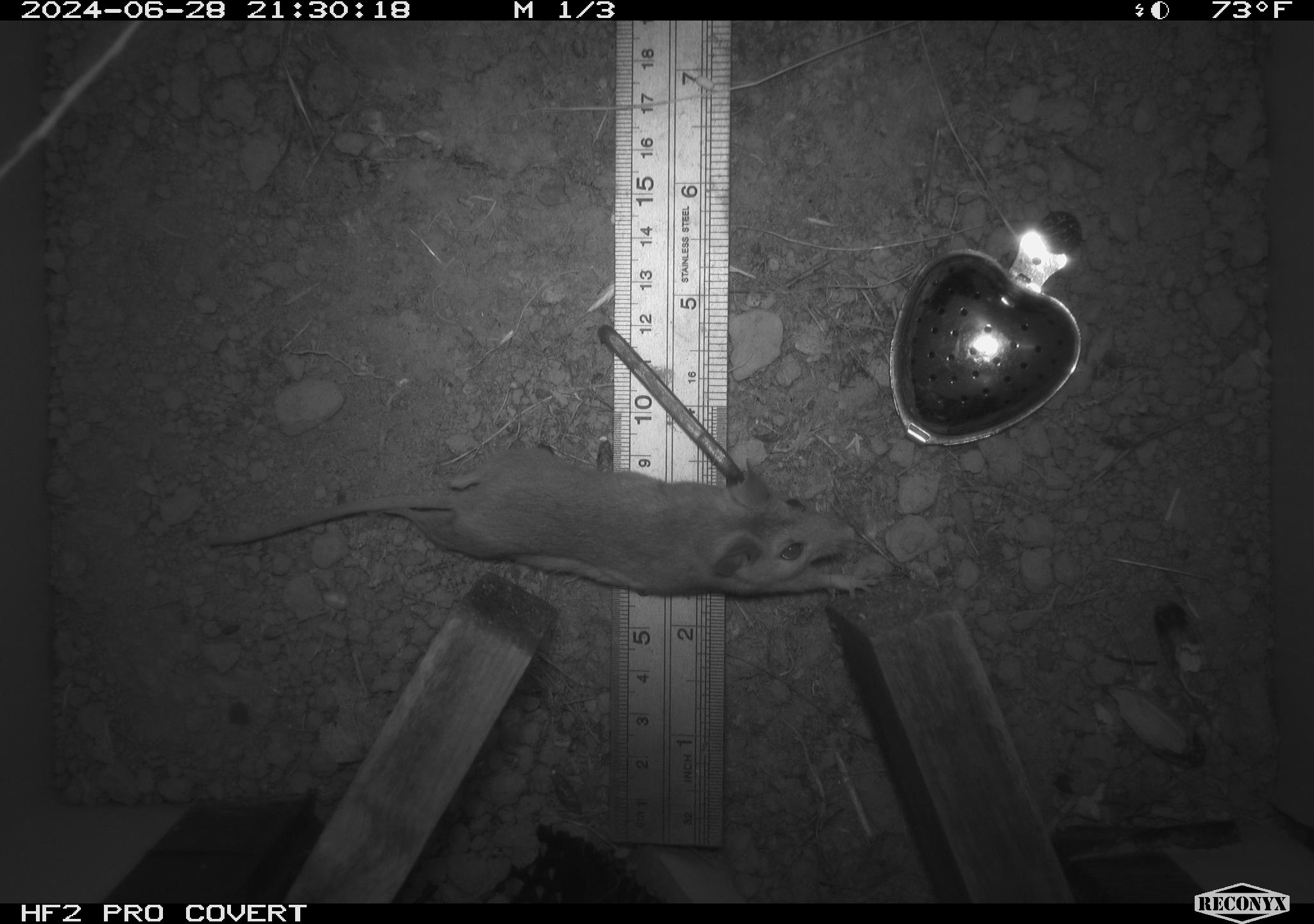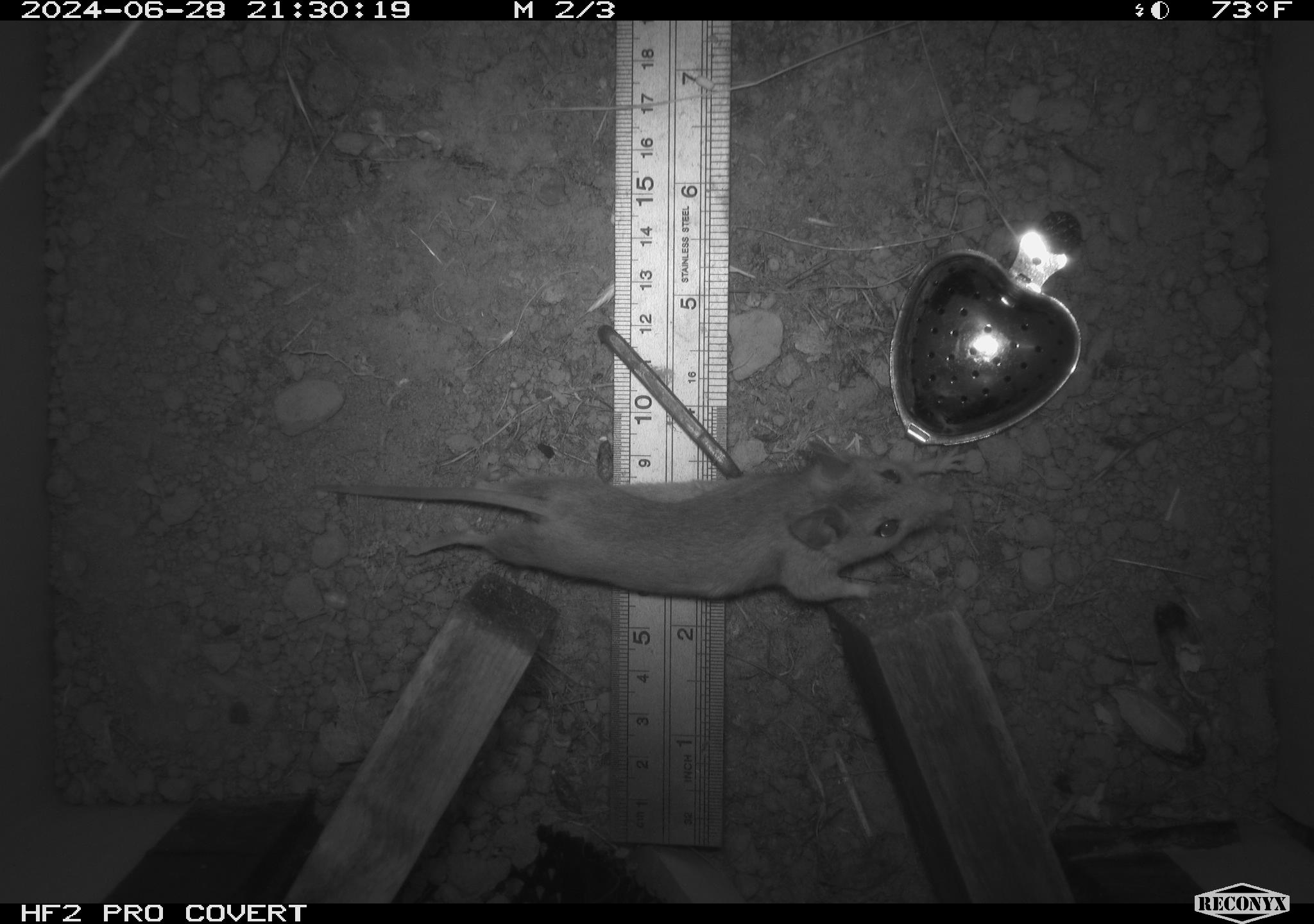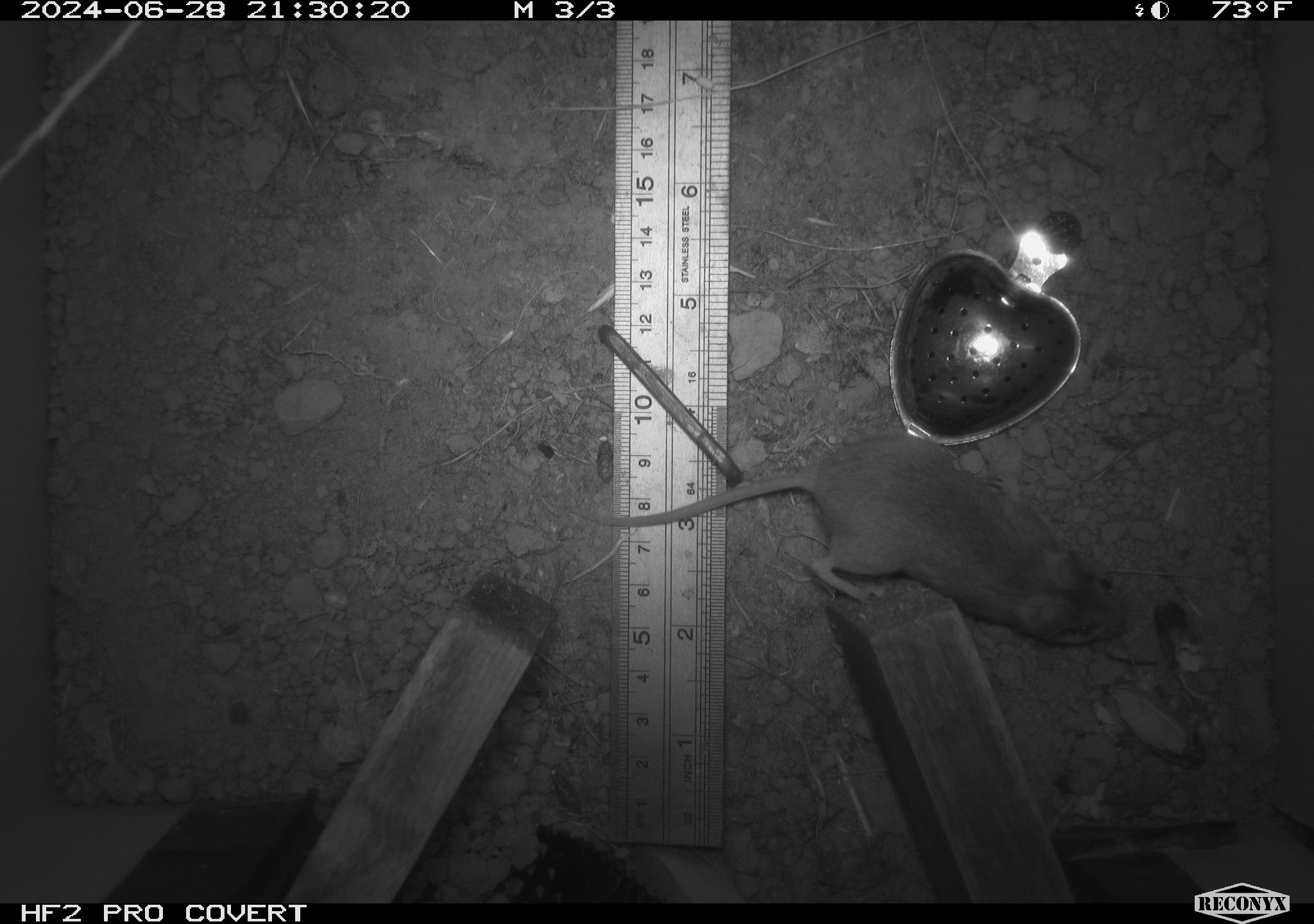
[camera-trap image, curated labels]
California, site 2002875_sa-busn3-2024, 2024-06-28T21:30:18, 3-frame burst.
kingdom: Animalia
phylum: Chordata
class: Mammalia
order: Rodentia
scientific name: Rodentia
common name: mouse species